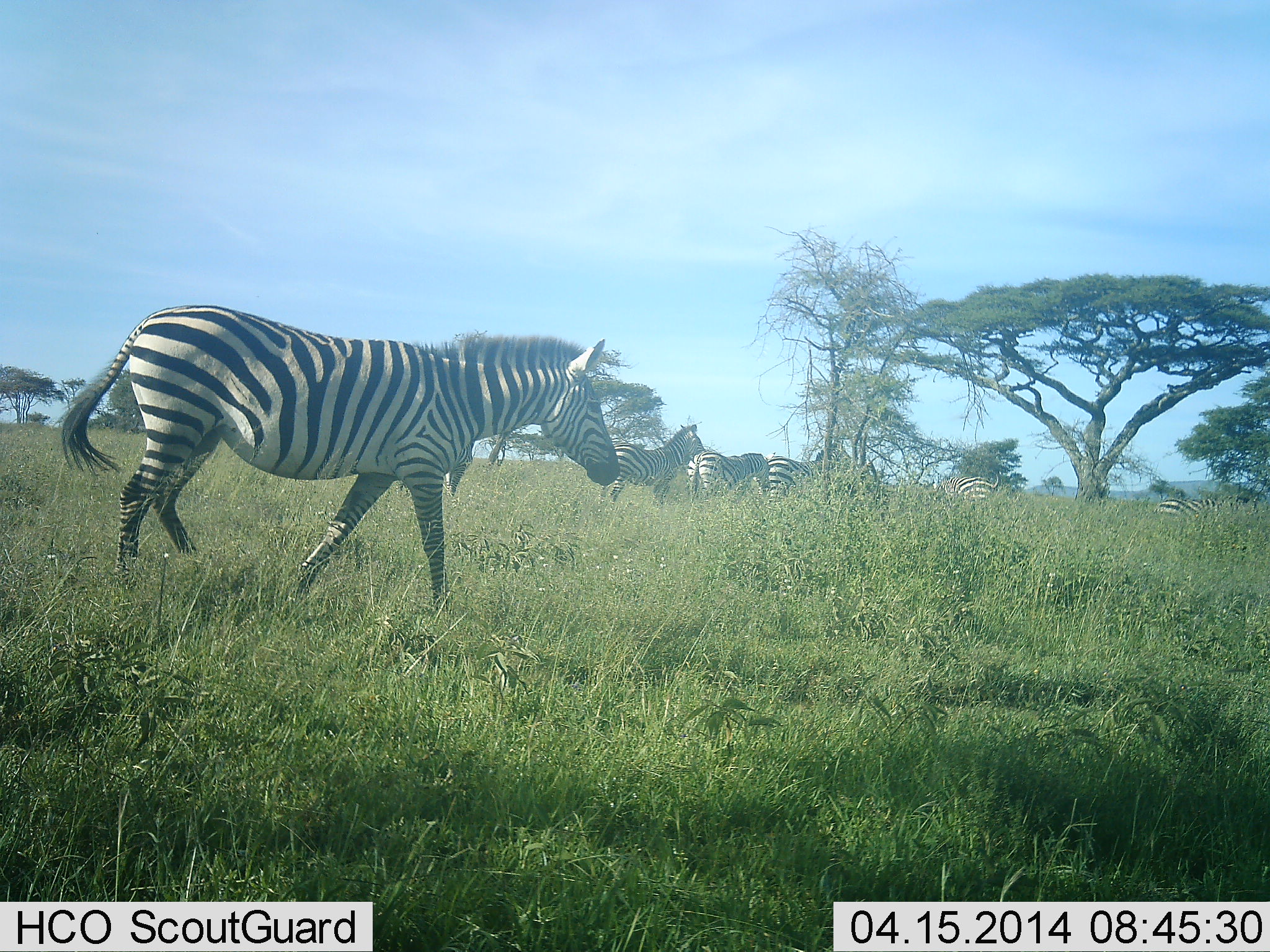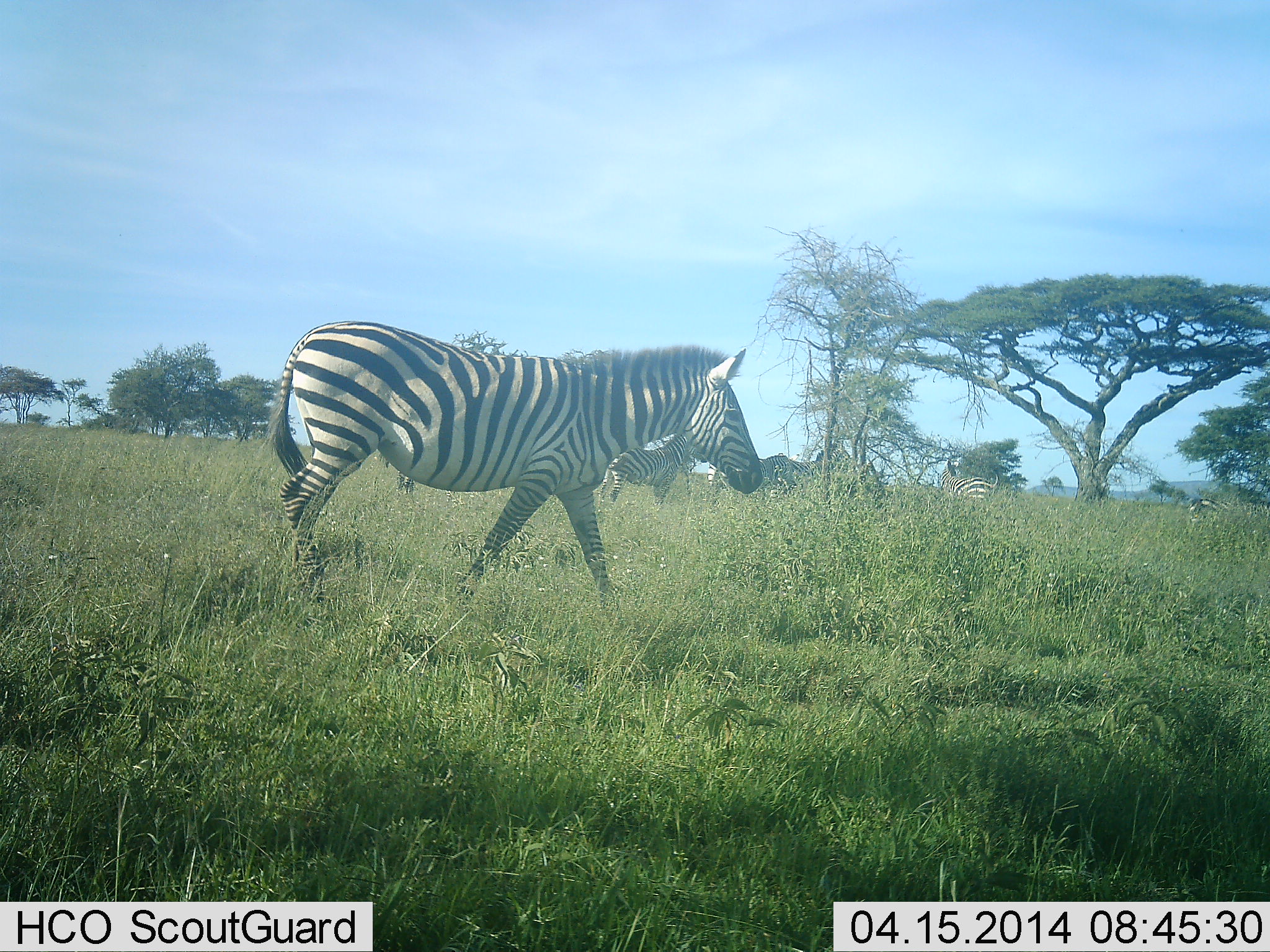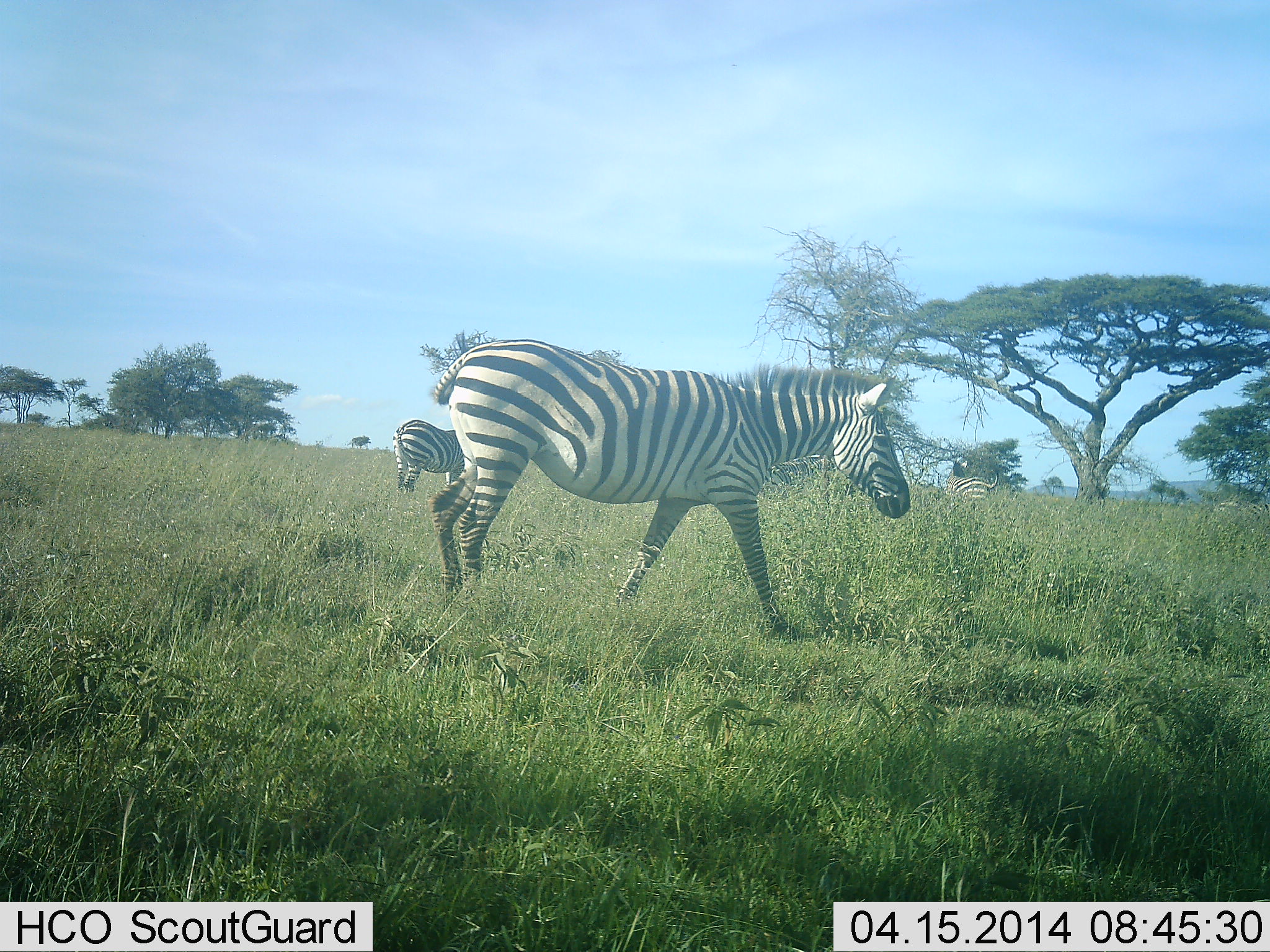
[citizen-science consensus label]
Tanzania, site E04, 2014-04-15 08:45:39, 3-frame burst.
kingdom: Animalia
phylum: Chordata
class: Mammalia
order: Perissodactyla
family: Equidae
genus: Equus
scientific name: Equus quagga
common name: plains zebra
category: zebra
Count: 6.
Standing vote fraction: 50%.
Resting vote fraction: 20%.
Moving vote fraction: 100%.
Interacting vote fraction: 0%.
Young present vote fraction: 0%.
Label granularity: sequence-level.